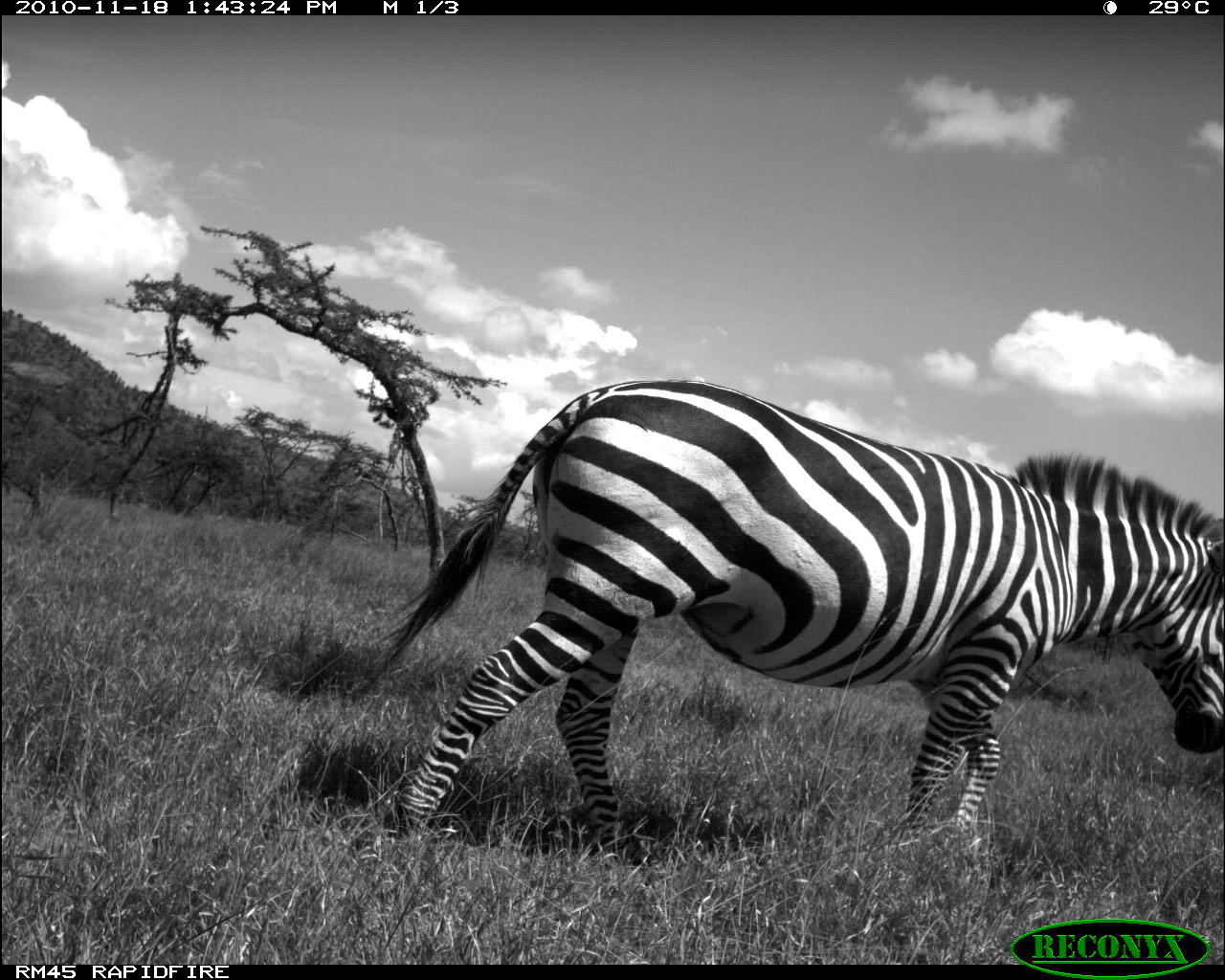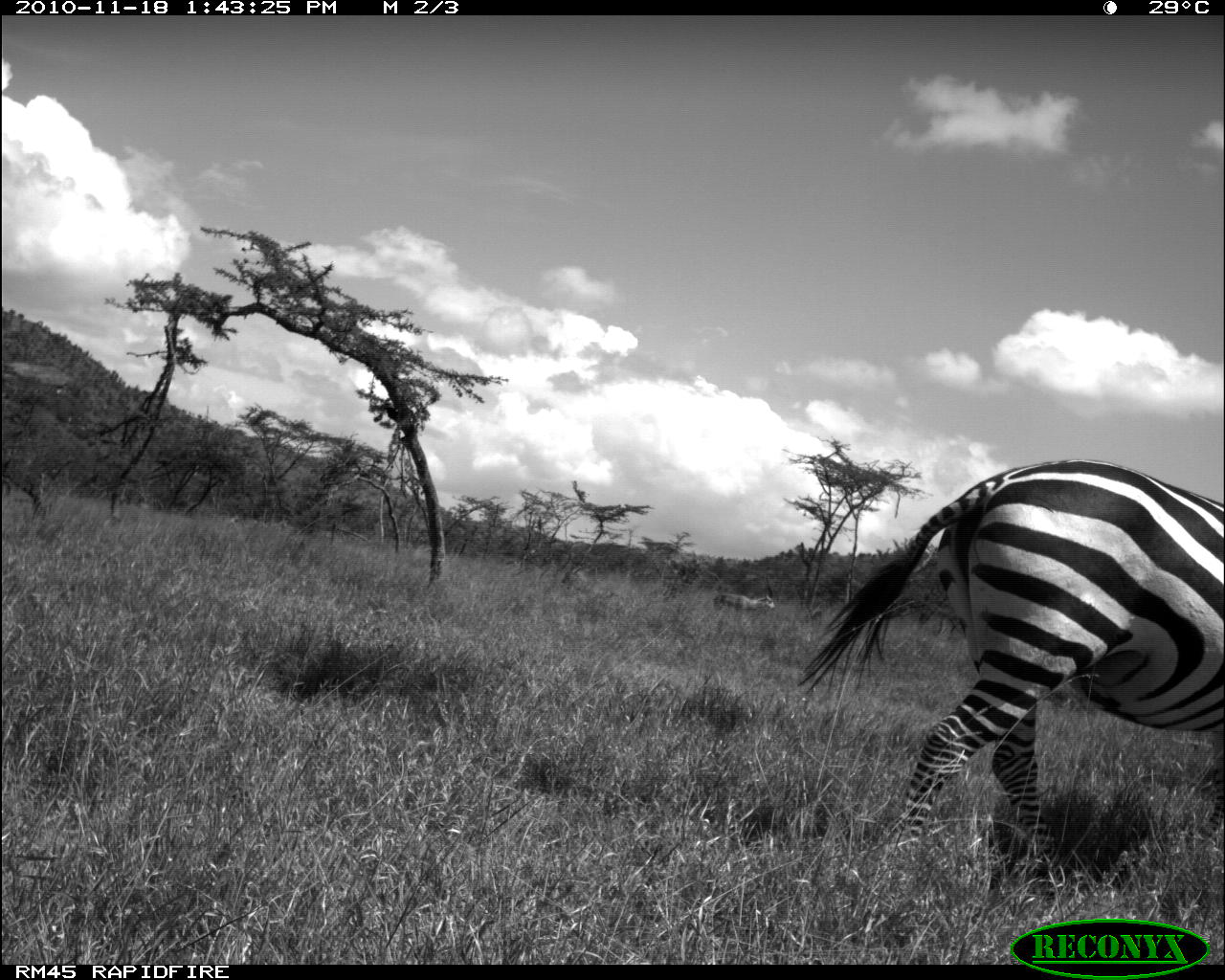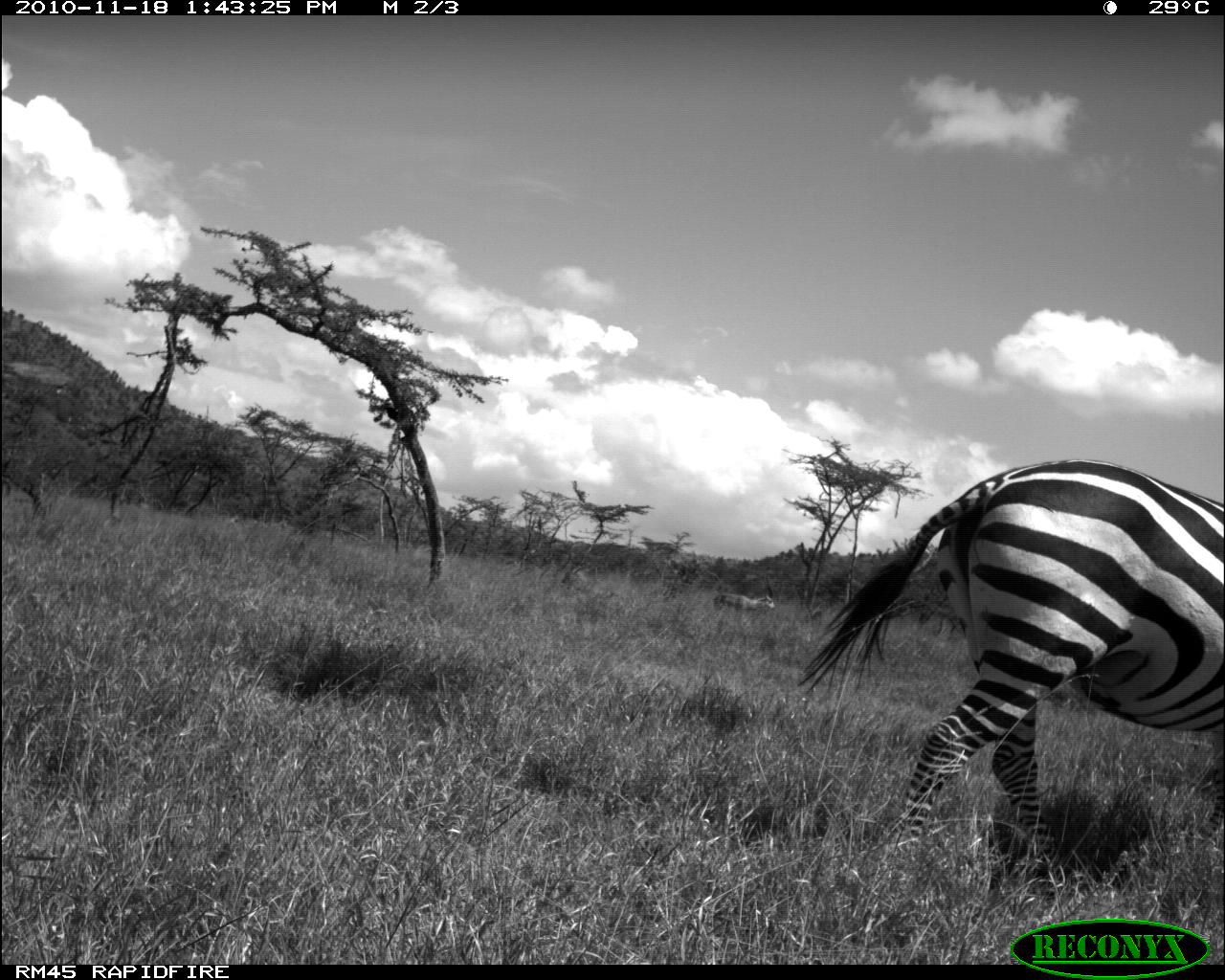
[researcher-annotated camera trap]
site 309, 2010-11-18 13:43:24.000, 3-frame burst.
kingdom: Animalia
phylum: Chordata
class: Mammalia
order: Perissodactyla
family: Equidae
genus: Equus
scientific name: Equus quagga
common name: plains zebra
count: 1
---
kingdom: Animalia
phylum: Chordata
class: Mammalia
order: Artiodactyla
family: Bovidae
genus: Nanger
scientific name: Nanger granti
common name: grant's gazelle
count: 1